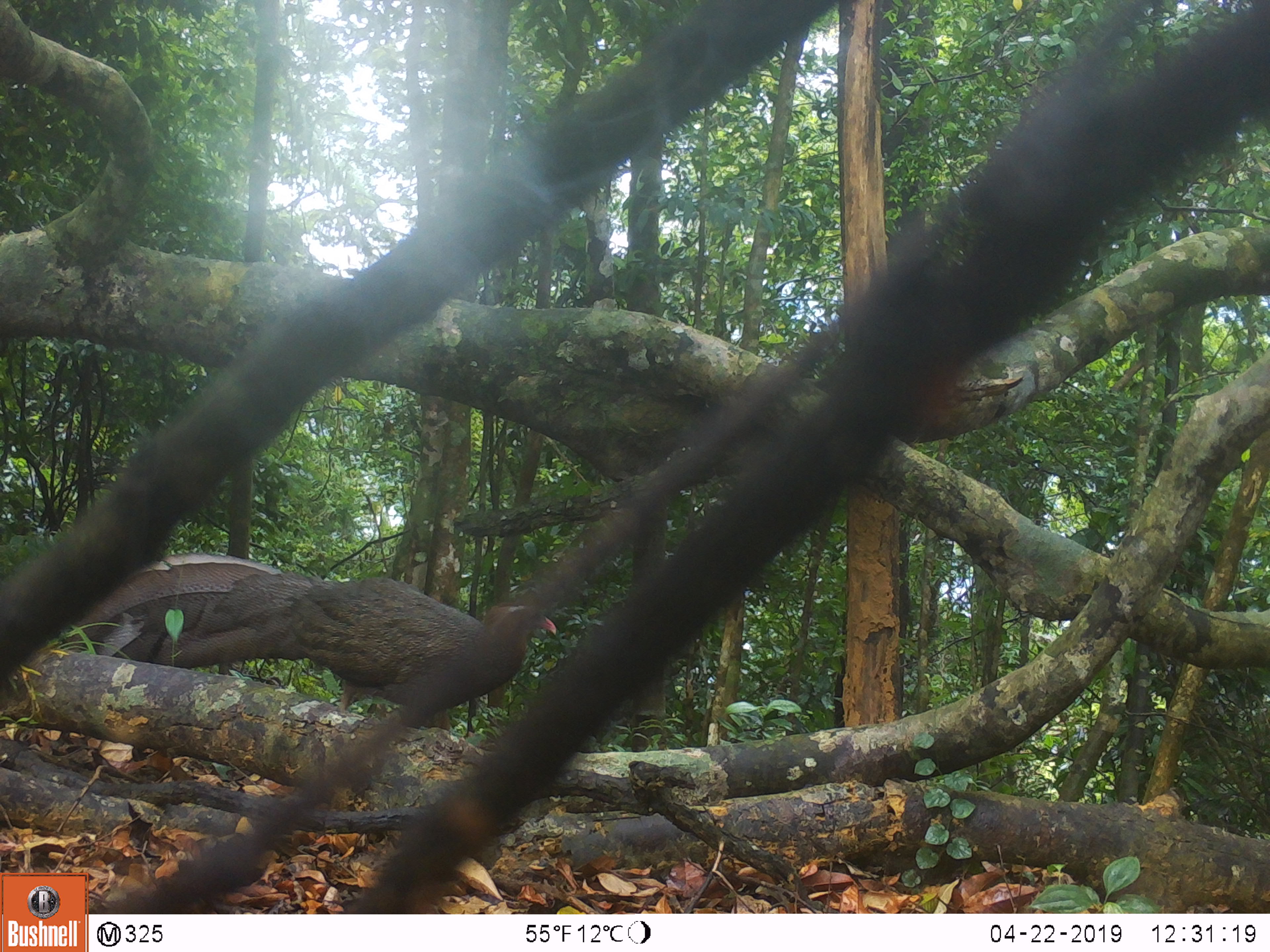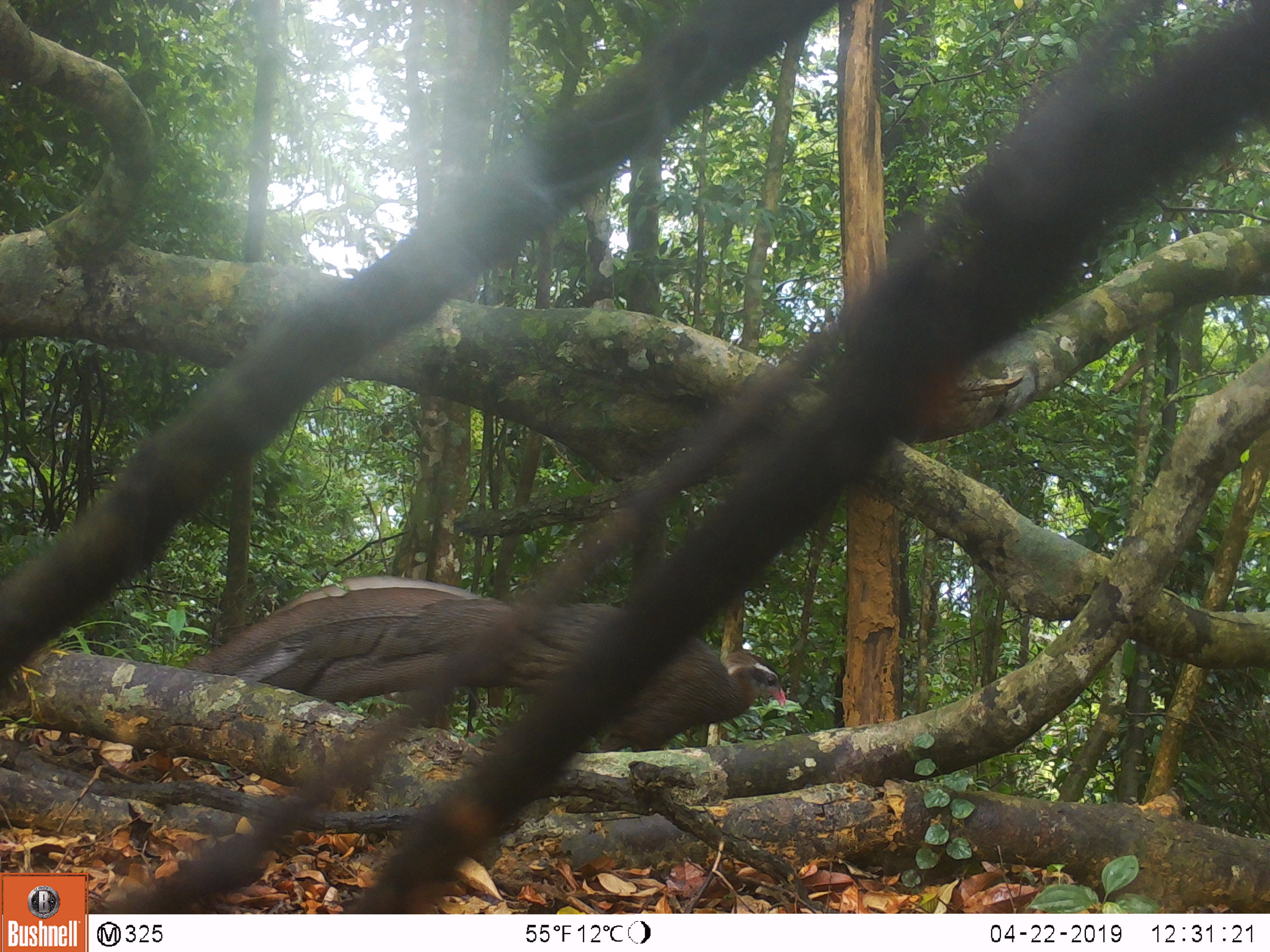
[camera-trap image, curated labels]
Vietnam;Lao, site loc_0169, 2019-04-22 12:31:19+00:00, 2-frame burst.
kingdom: Animalia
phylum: Chordata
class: Aves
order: Galliformes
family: Phasianidae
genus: Rheinardia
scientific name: Rheinardia ocellata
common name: crested argus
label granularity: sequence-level